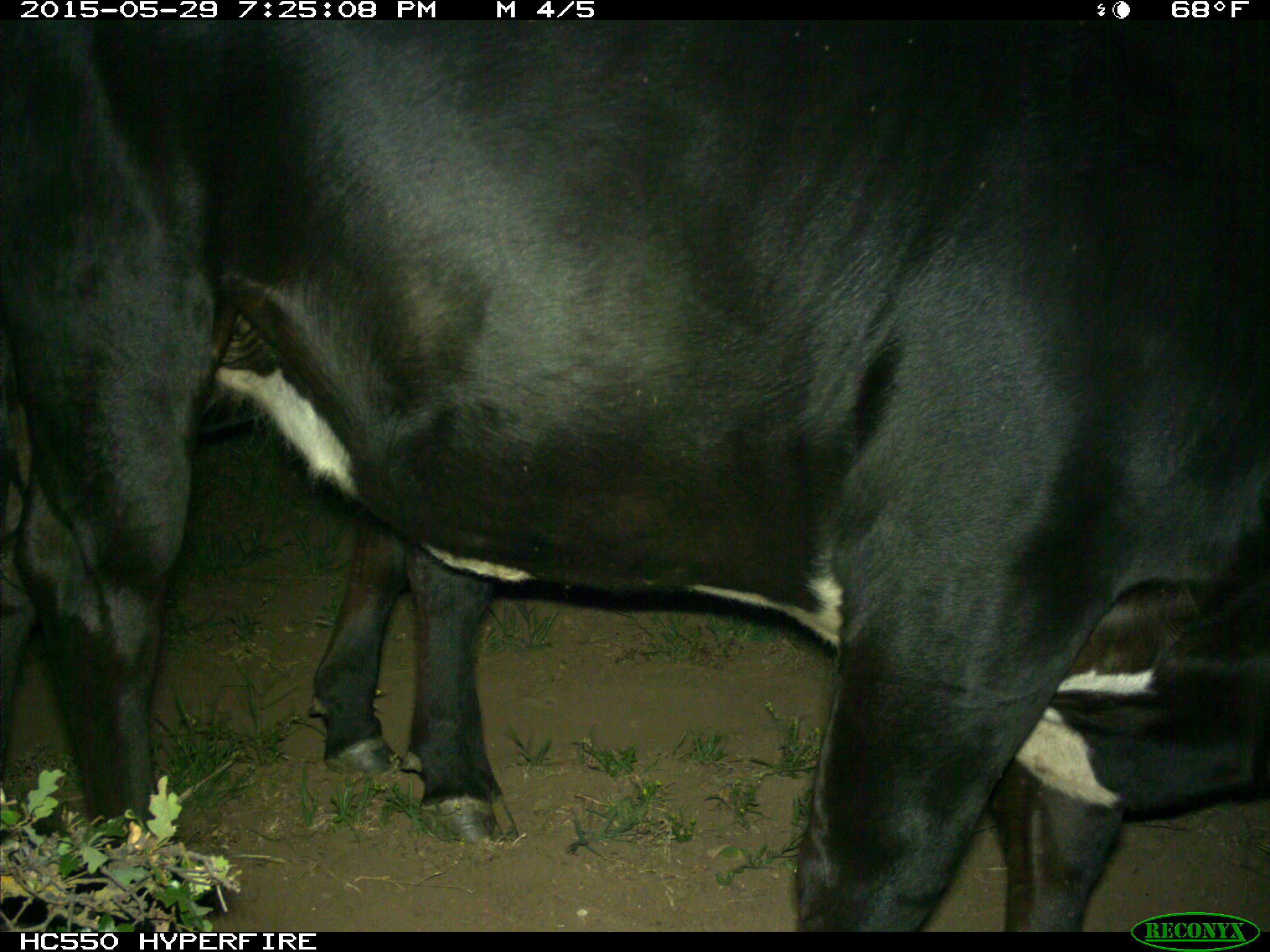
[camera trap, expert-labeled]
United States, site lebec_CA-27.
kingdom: Animalia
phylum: Chordata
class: Mammalia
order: Artiodactyla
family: Bovidae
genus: Bos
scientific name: Bos taurus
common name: domestic cow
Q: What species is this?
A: Bos taurus (domestic cow).